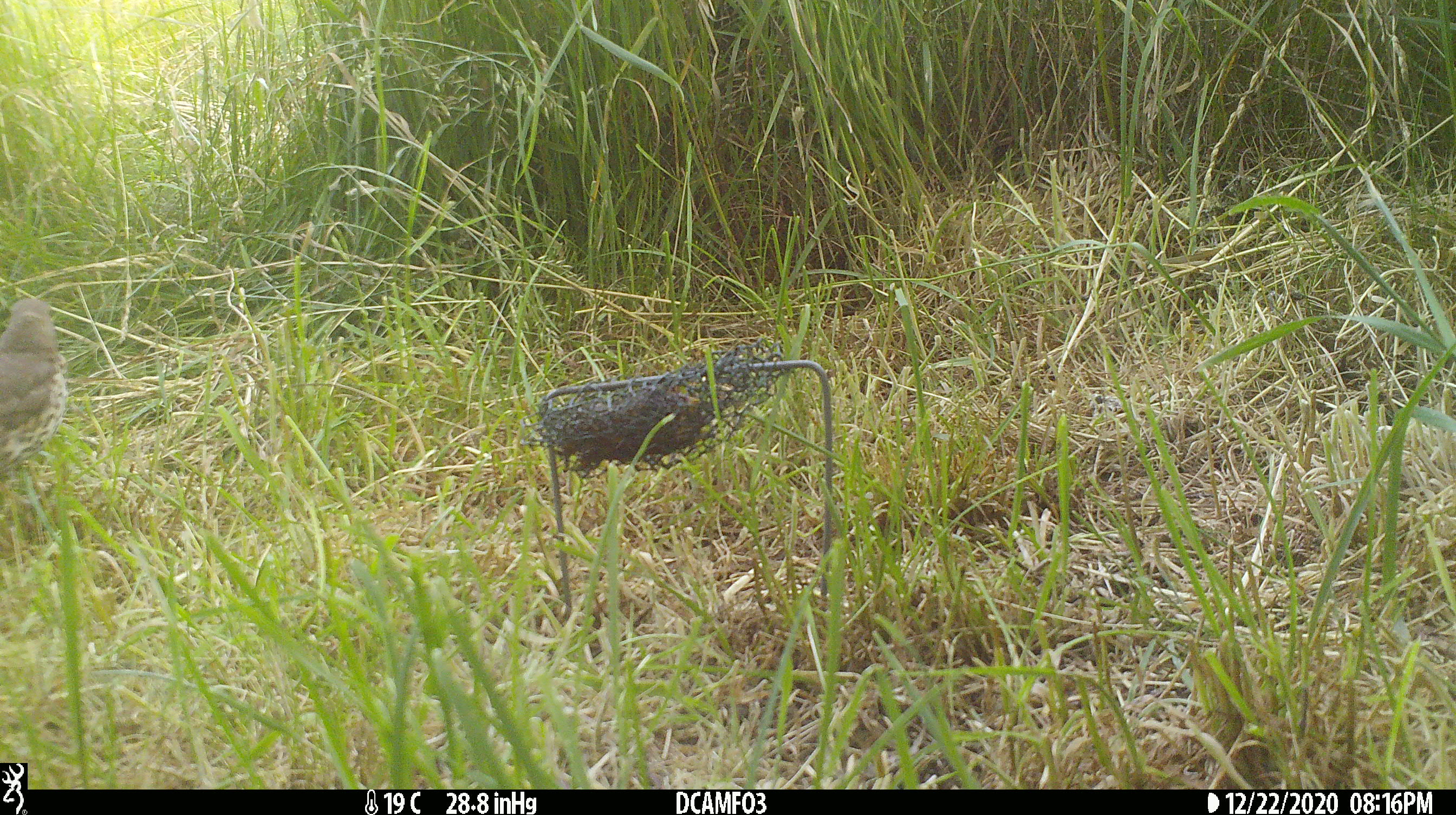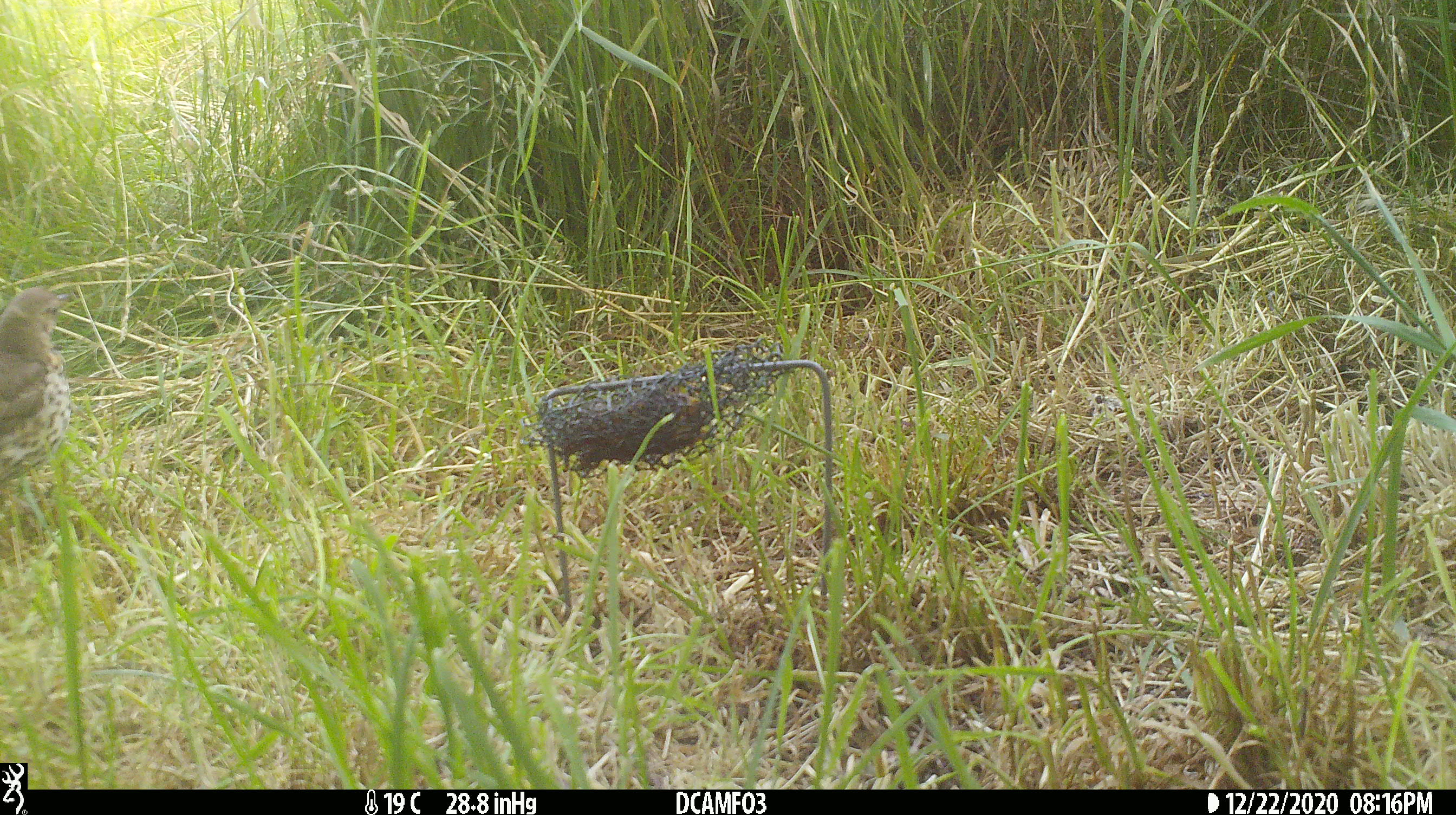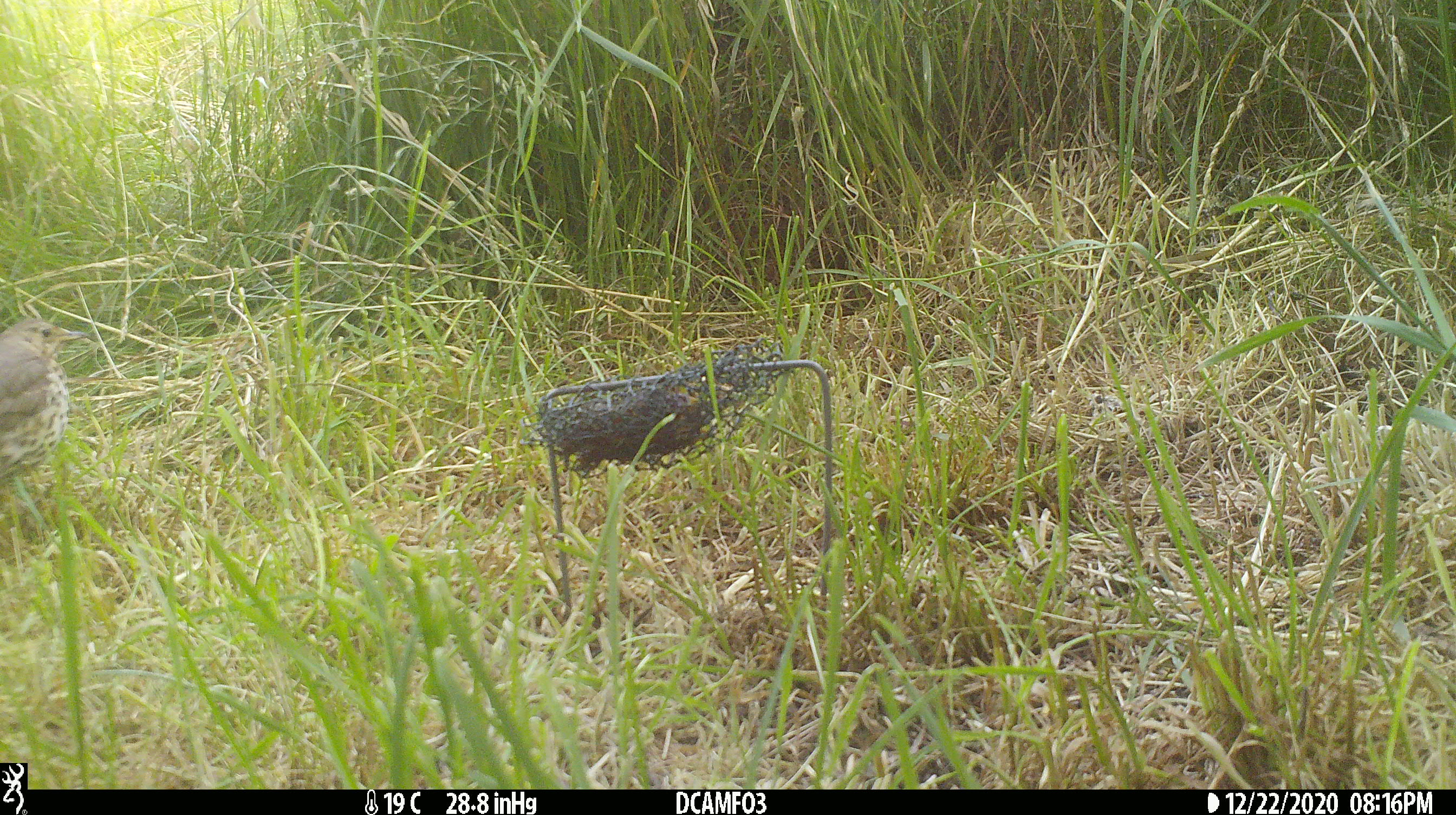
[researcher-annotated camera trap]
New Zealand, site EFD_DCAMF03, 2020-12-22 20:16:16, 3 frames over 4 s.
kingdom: Animalia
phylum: Chordata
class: Aves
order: Passeriformes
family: Turdidae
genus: Turdus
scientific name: Turdus philomelos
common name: song thrush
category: thrush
Thrush (song thrush) (Turdus philomelos).